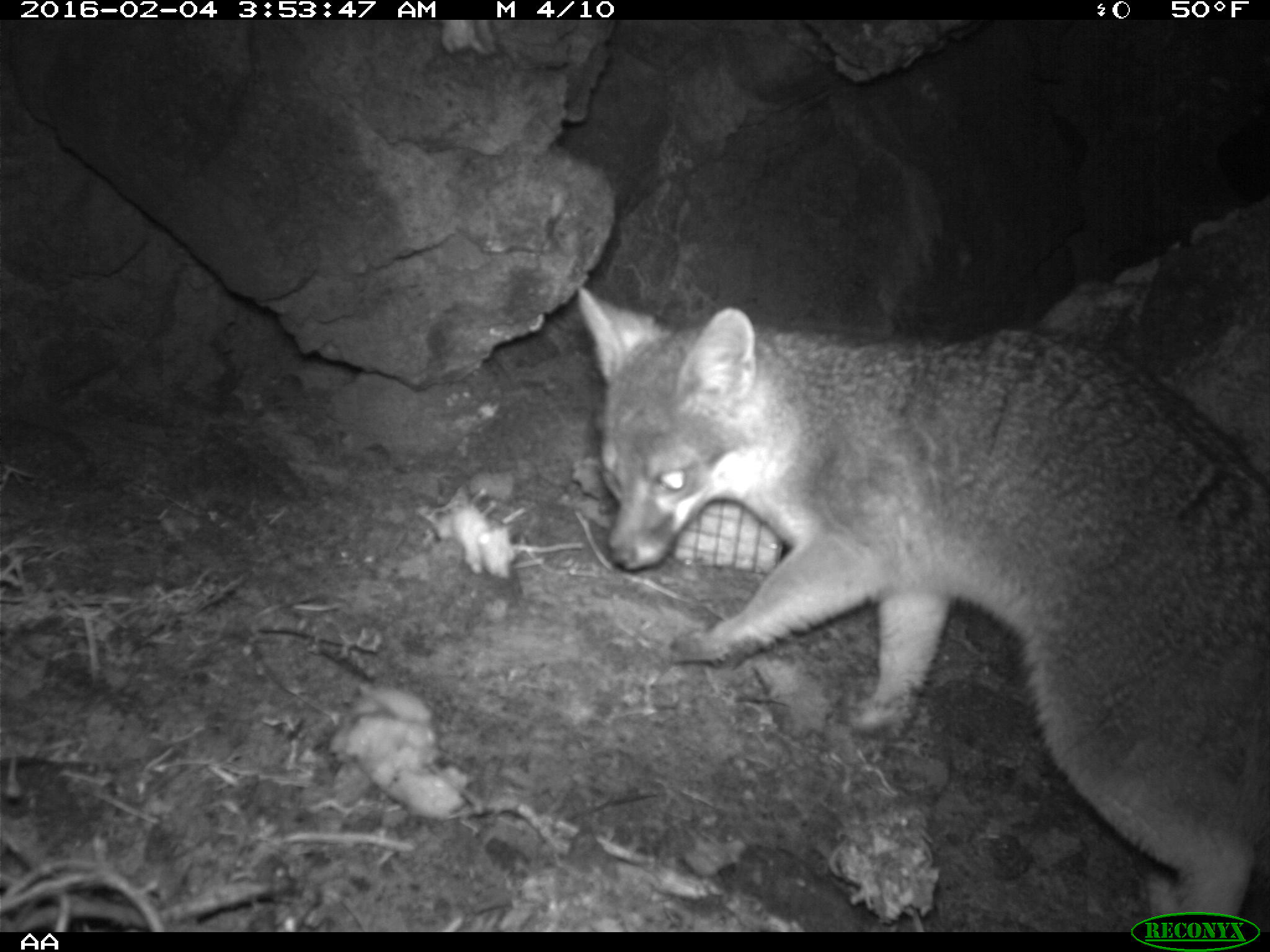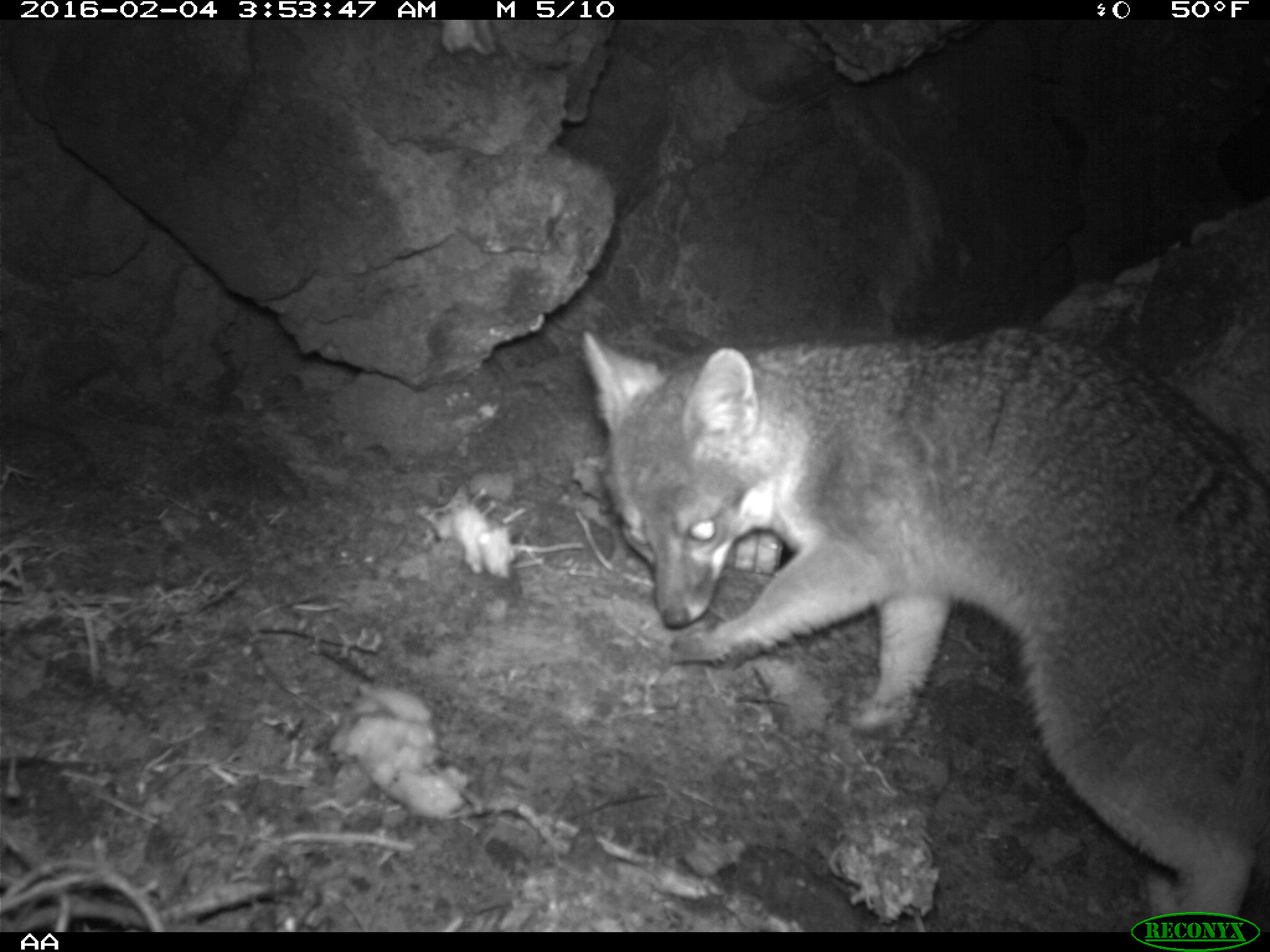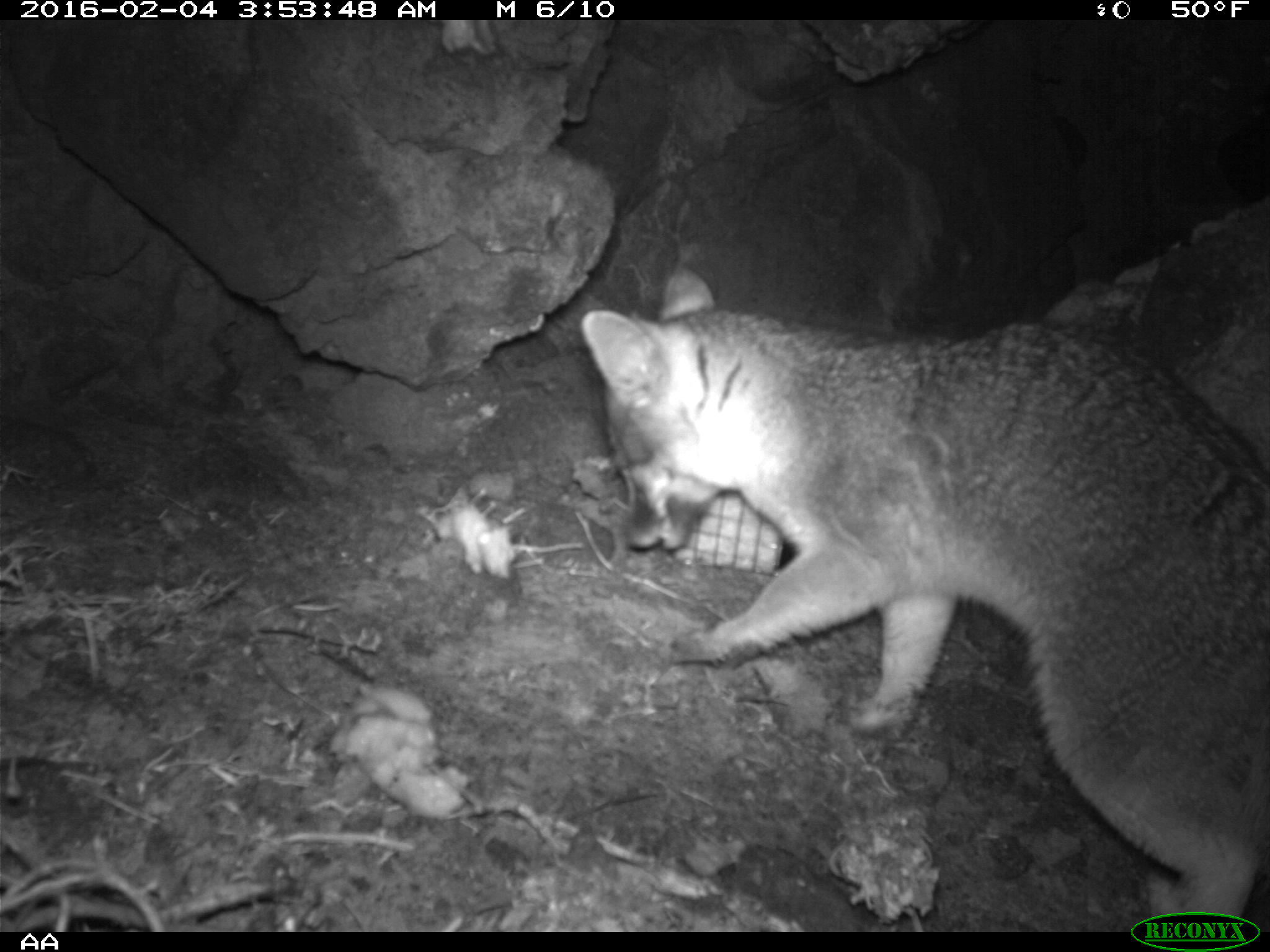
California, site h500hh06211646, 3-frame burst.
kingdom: Animalia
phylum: Chordata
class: Mammalia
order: Carnivora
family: Canidae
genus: Urocyon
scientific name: Urocyon littoralis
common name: island fox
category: fox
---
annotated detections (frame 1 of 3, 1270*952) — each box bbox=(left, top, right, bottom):
fox: bbox=(575, 284, 1269, 929)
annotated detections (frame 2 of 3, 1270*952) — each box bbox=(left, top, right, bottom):
fox: bbox=(580, 328, 1269, 920)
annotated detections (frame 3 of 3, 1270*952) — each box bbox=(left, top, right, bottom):
fox: bbox=(579, 267, 1269, 929)